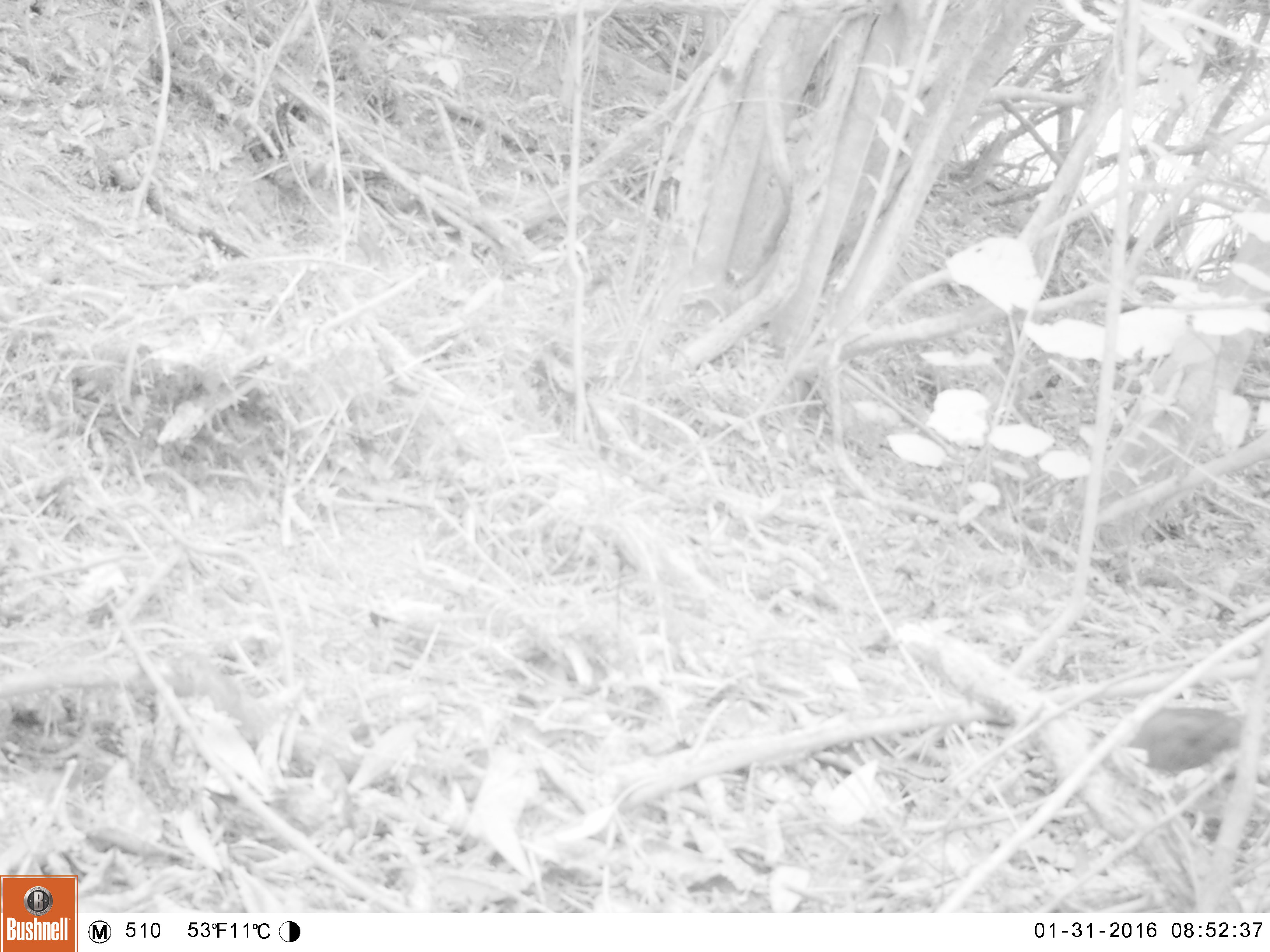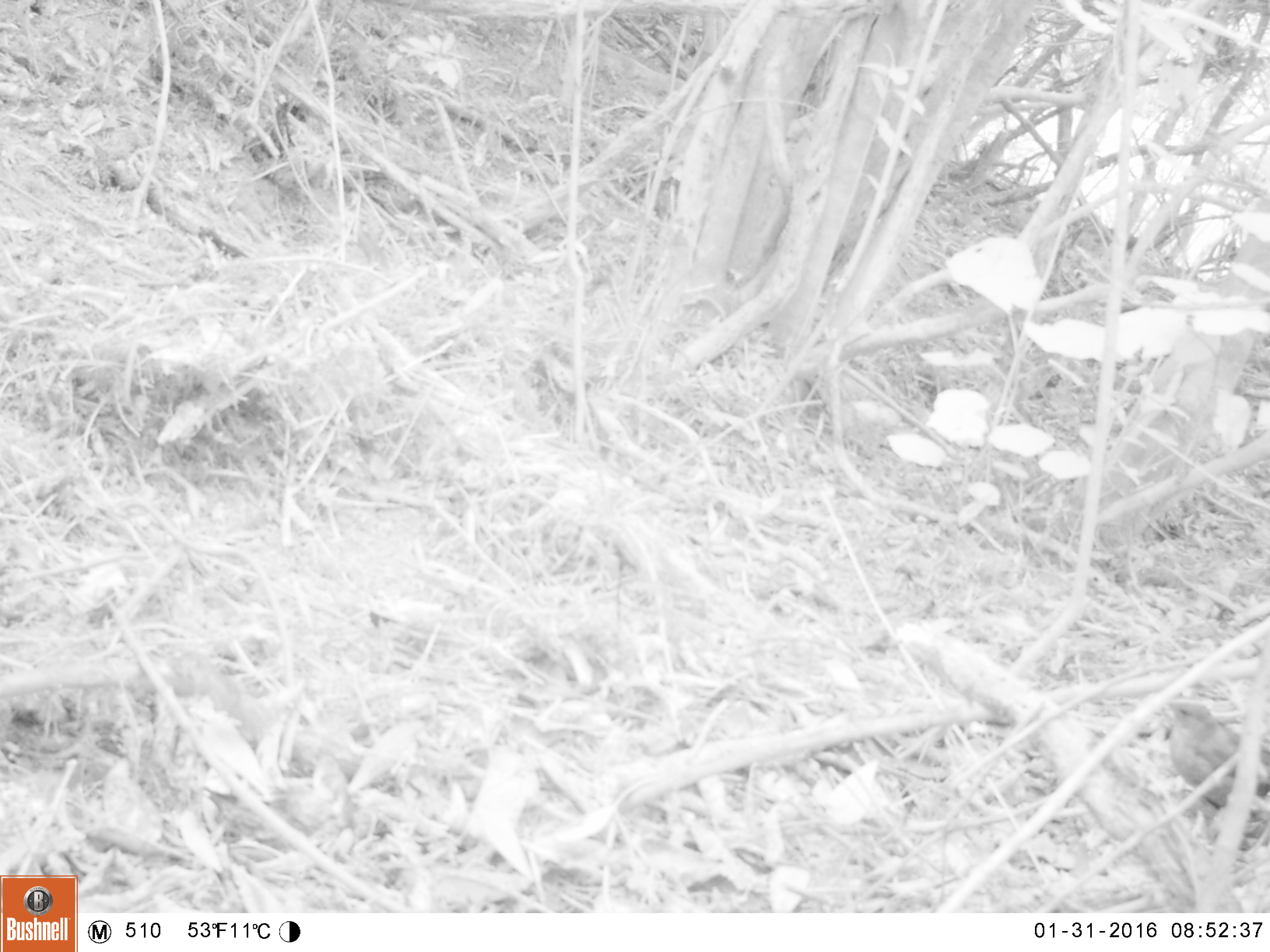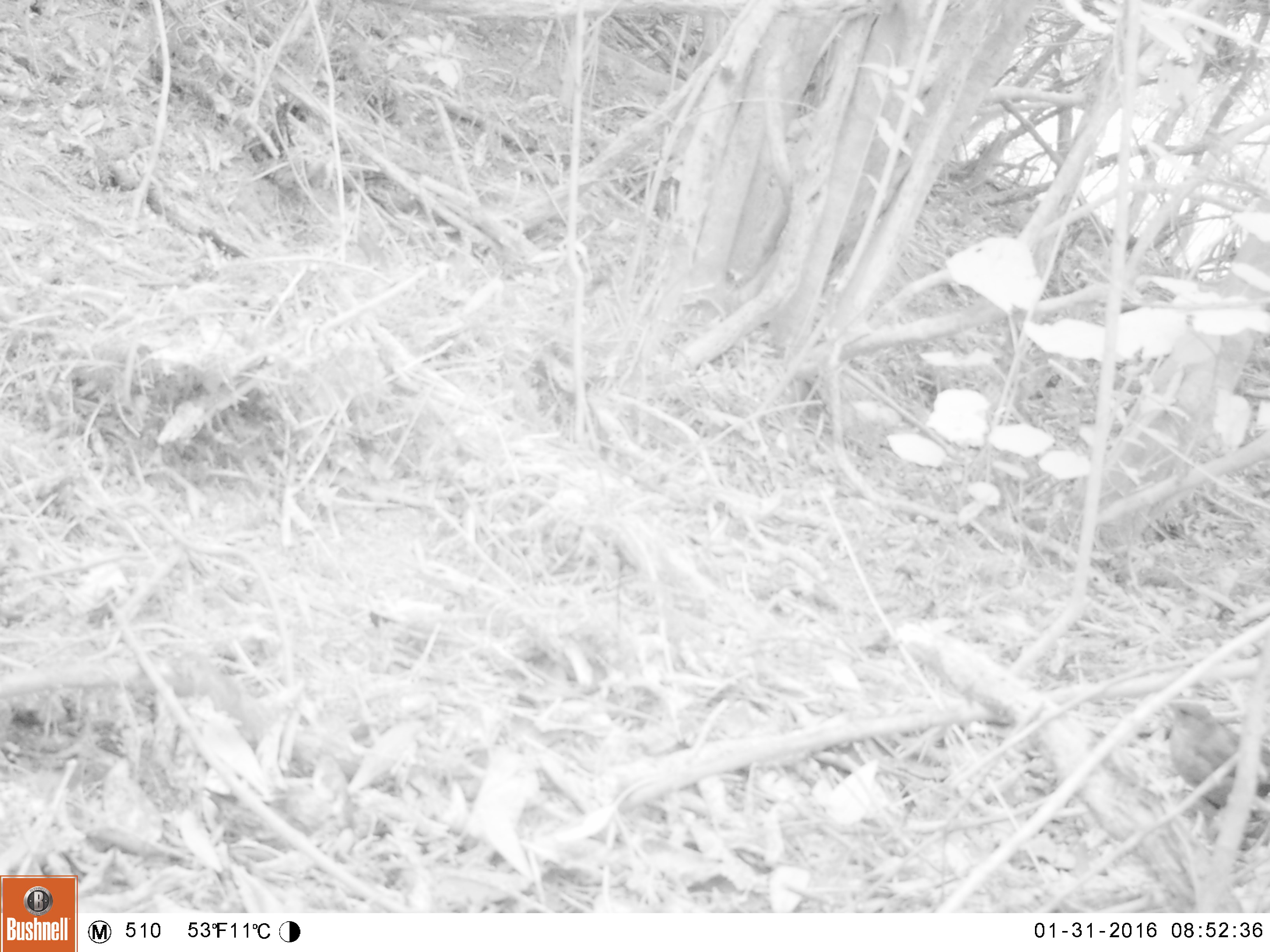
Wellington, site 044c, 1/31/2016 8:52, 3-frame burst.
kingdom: Animalia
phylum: Chordata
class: Aves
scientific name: Aves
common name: bird